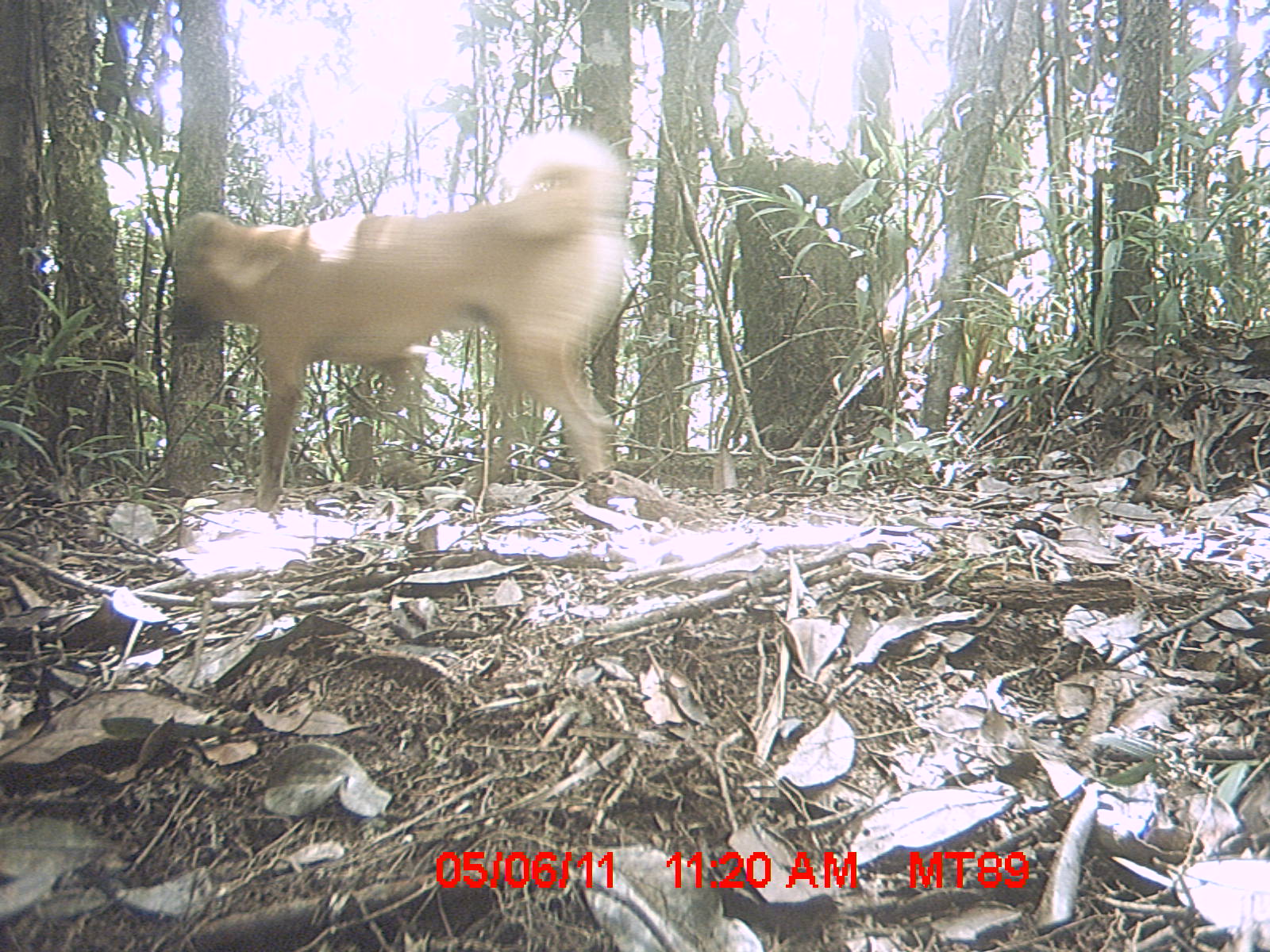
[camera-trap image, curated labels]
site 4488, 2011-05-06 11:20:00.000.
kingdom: Animalia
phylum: Chordata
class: Mammalia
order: Carnivora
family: Canidae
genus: Canis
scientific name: Canis familiaris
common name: domestic dog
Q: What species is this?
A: Canis familiaris (domestic dog).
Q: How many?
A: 1.